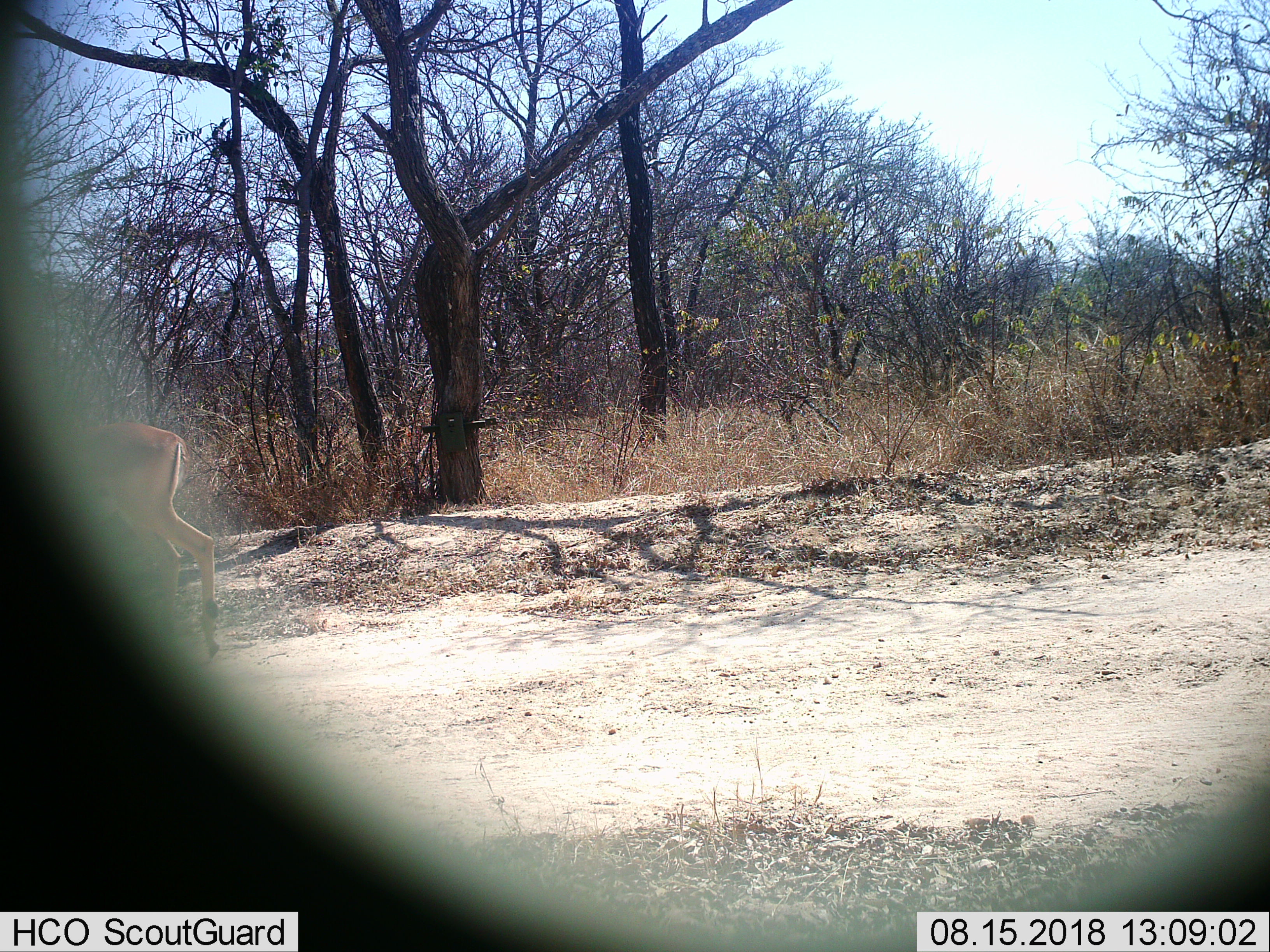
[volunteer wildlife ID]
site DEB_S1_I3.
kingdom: Animalia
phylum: Chordata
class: Mammalia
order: Artiodactyla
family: Bovidae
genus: Aepyceros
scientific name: Aepyceros melampus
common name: impala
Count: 1.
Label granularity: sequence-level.